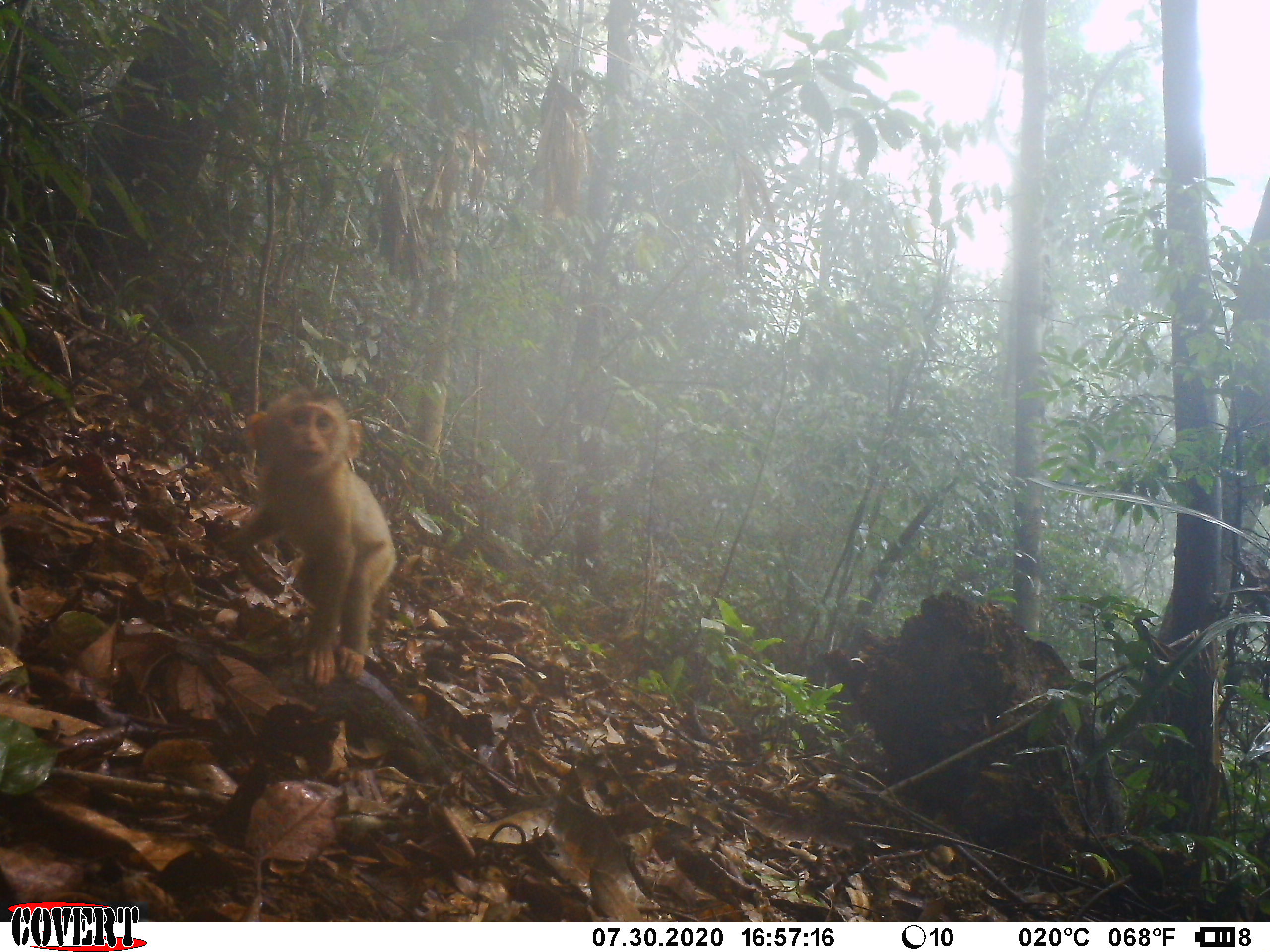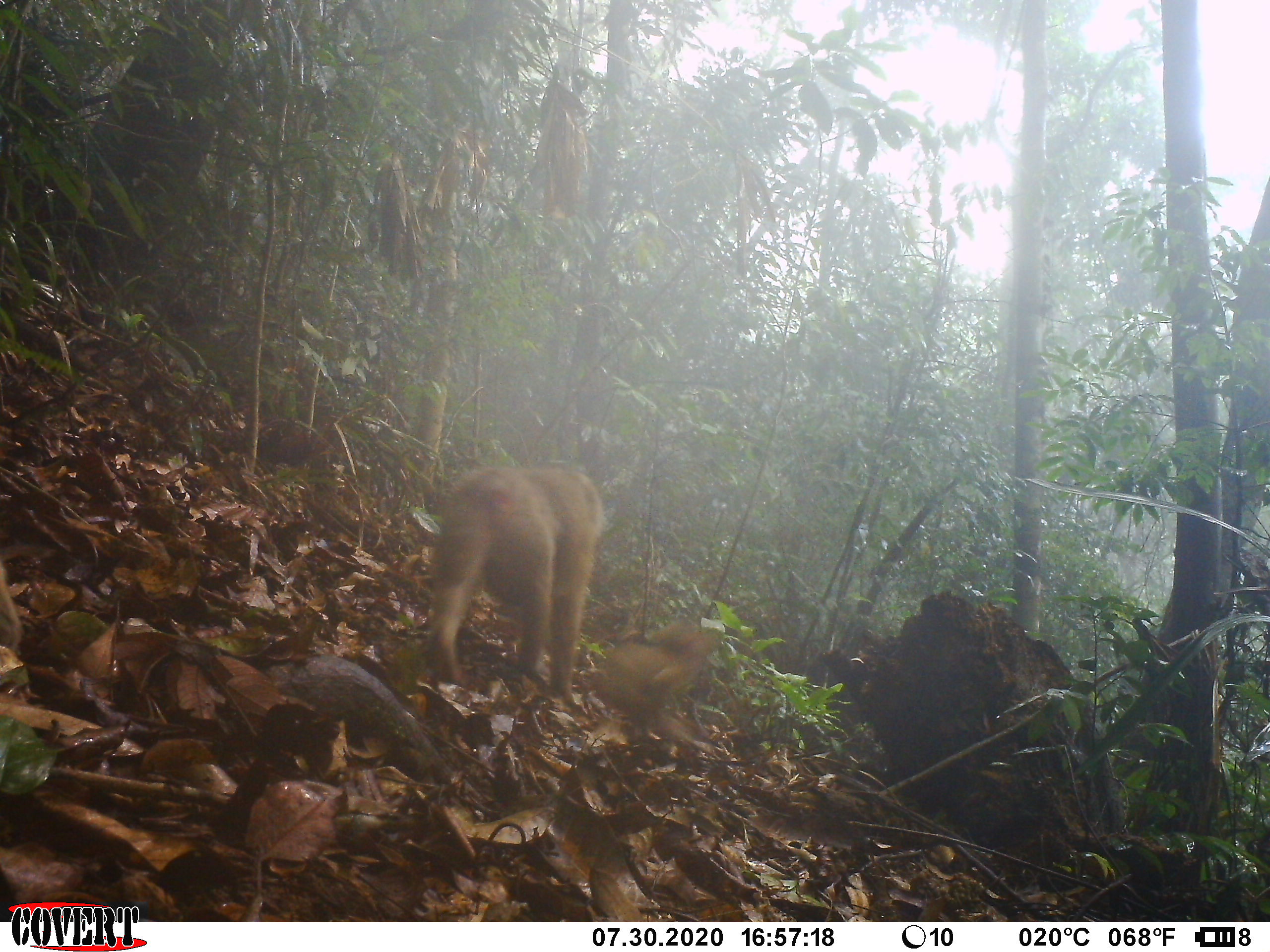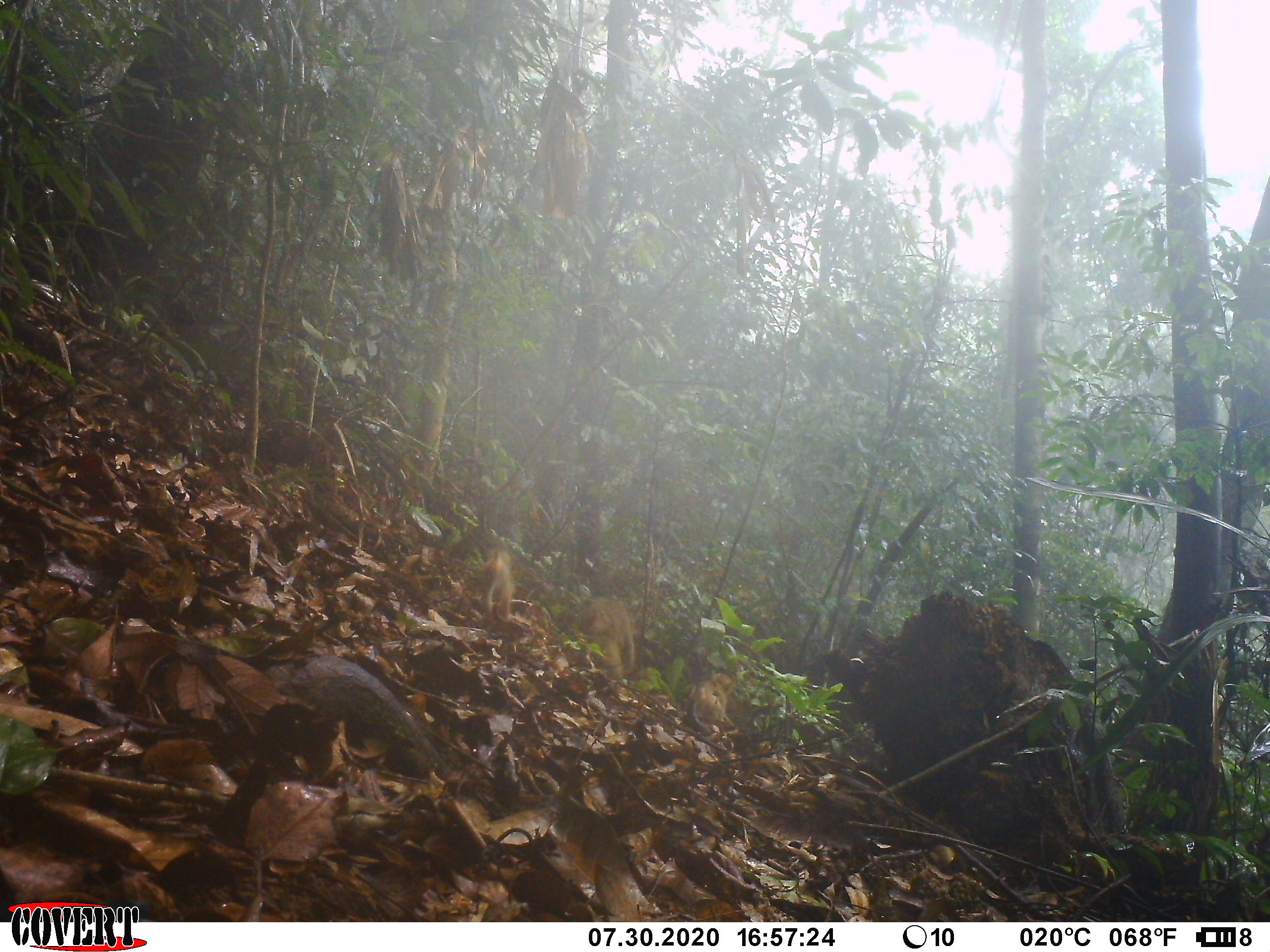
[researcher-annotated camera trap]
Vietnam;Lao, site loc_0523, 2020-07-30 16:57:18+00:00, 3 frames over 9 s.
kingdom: Animalia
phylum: Chordata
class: Mammalia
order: Primates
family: Cercopithecidae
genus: Macaca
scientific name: Macaca nemestrina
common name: pig-tailed macaque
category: pig tailed macaque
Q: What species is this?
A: Pig tailed macaque (pig-tailed macaque) (Macaca nemestrina).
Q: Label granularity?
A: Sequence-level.